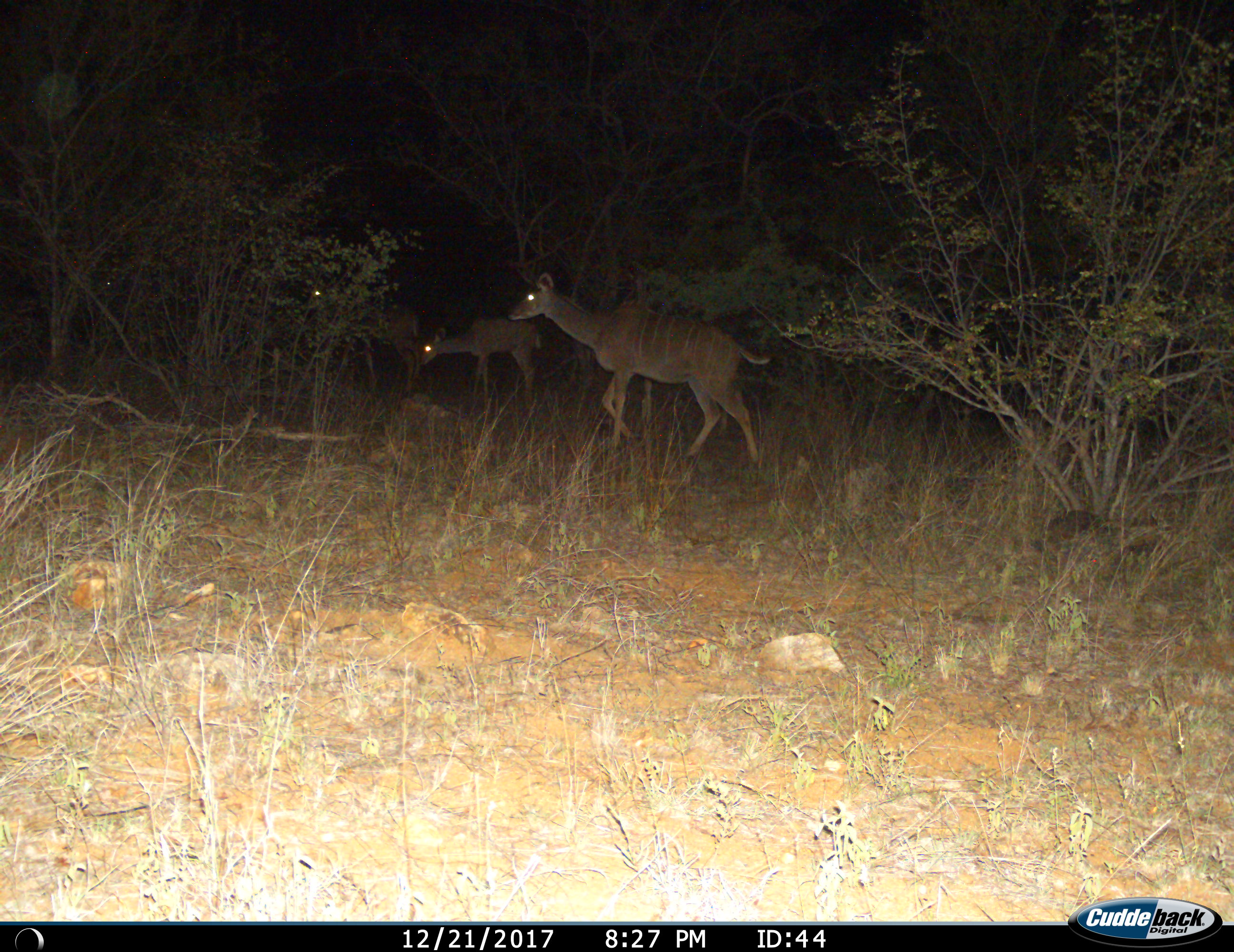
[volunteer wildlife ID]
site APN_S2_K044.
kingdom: Animalia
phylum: Chordata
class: Mammalia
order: Artiodactyla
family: Bovidae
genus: Tragelaphus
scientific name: Tragelaphus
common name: kudu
Kudu (Tragelaphus), count 3. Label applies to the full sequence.